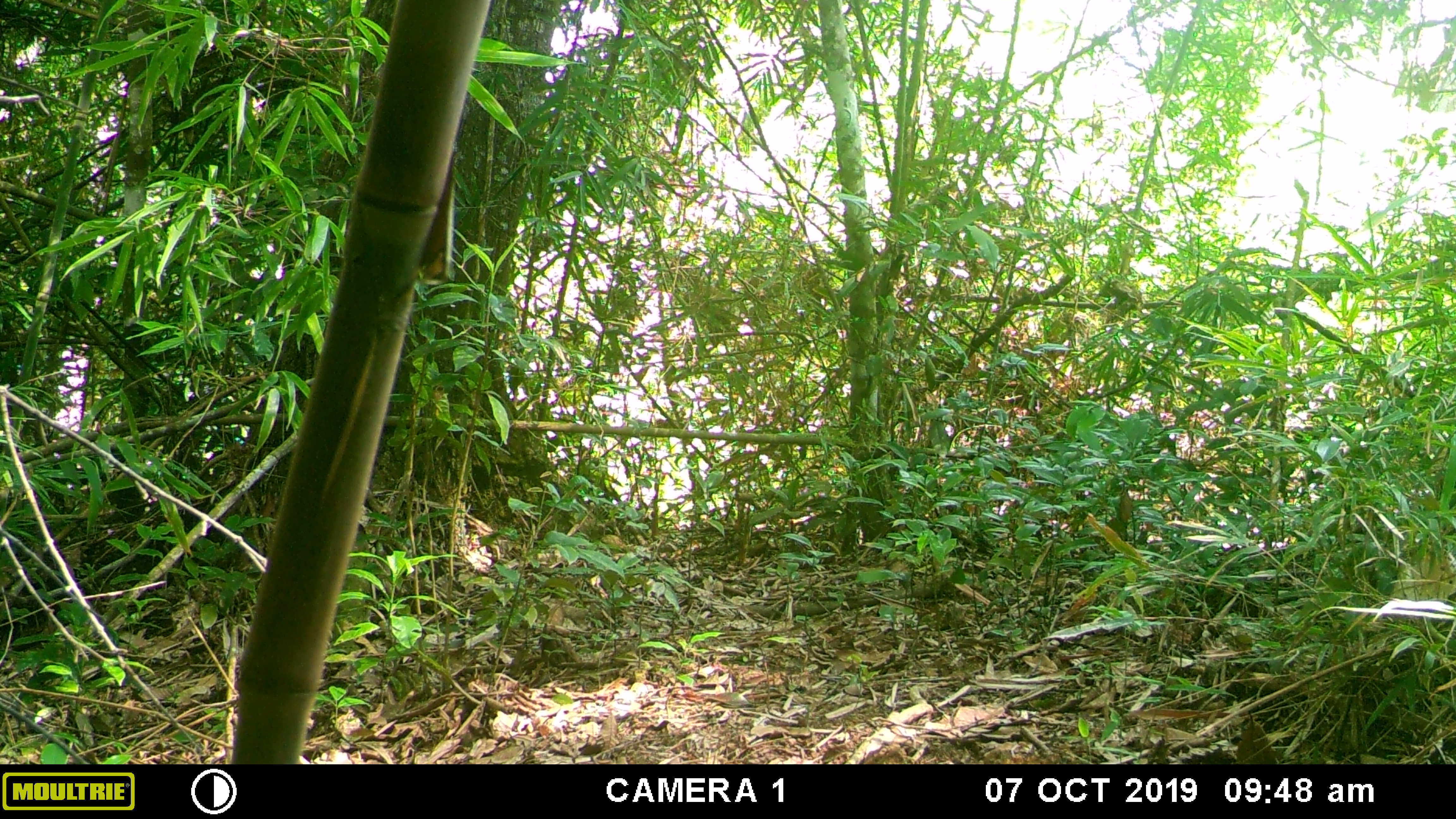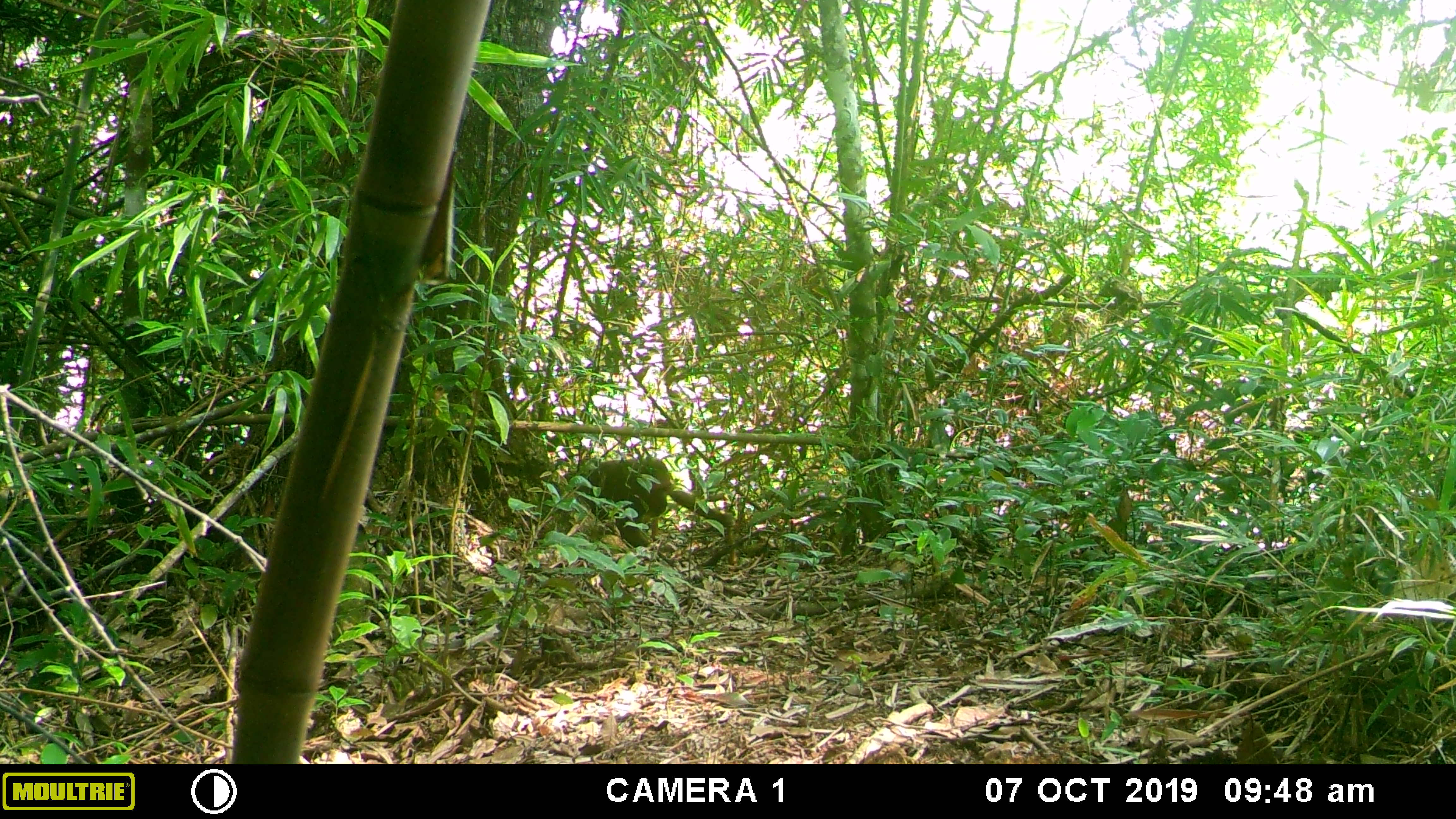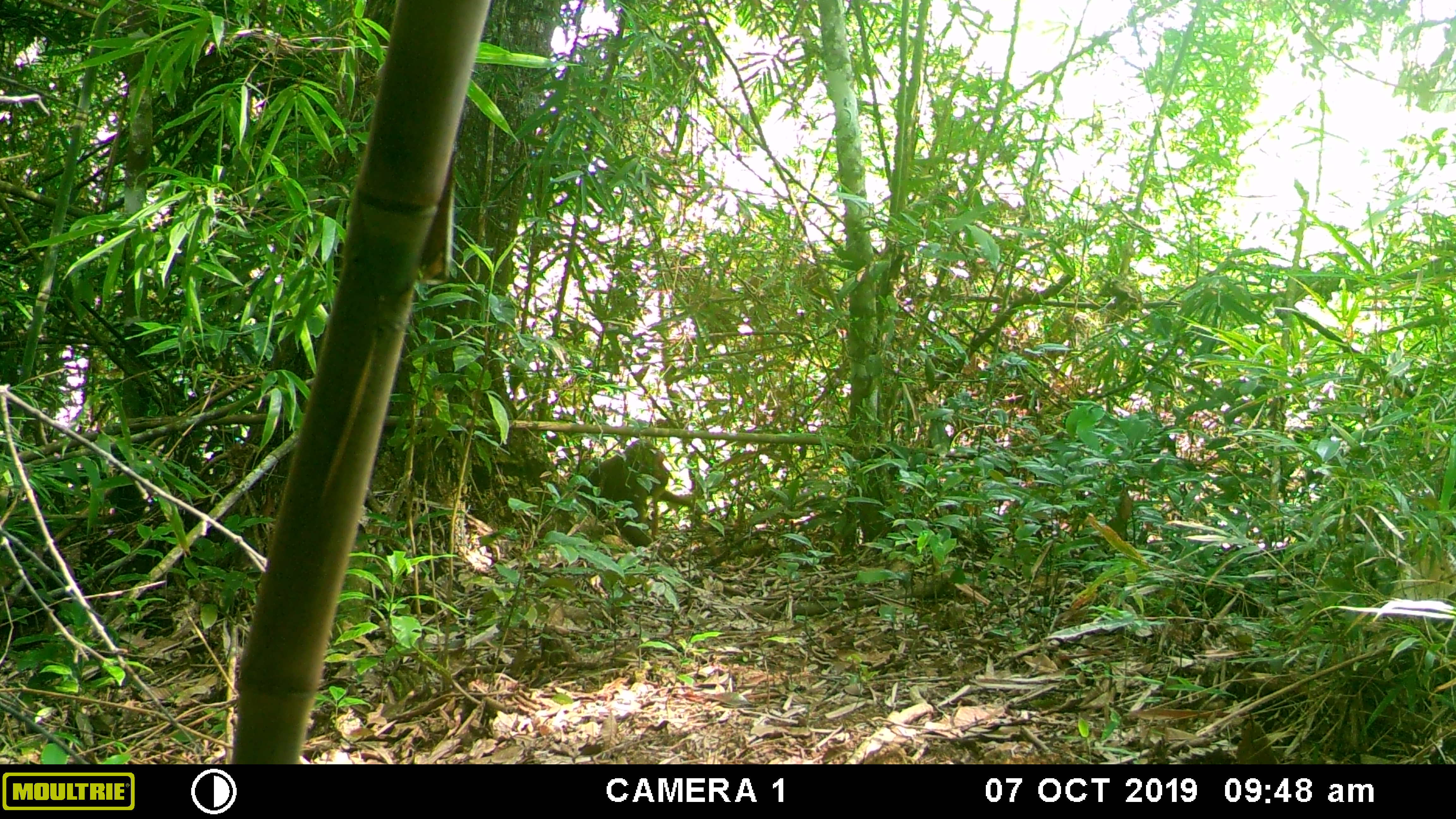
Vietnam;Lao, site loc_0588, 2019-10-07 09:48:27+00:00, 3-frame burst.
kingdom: Animalia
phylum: Chordata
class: Mammalia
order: Primates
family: Cercopithecidae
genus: Macaca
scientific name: Macaca arctoides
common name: stump-tailed macaque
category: stump tailed macaque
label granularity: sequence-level